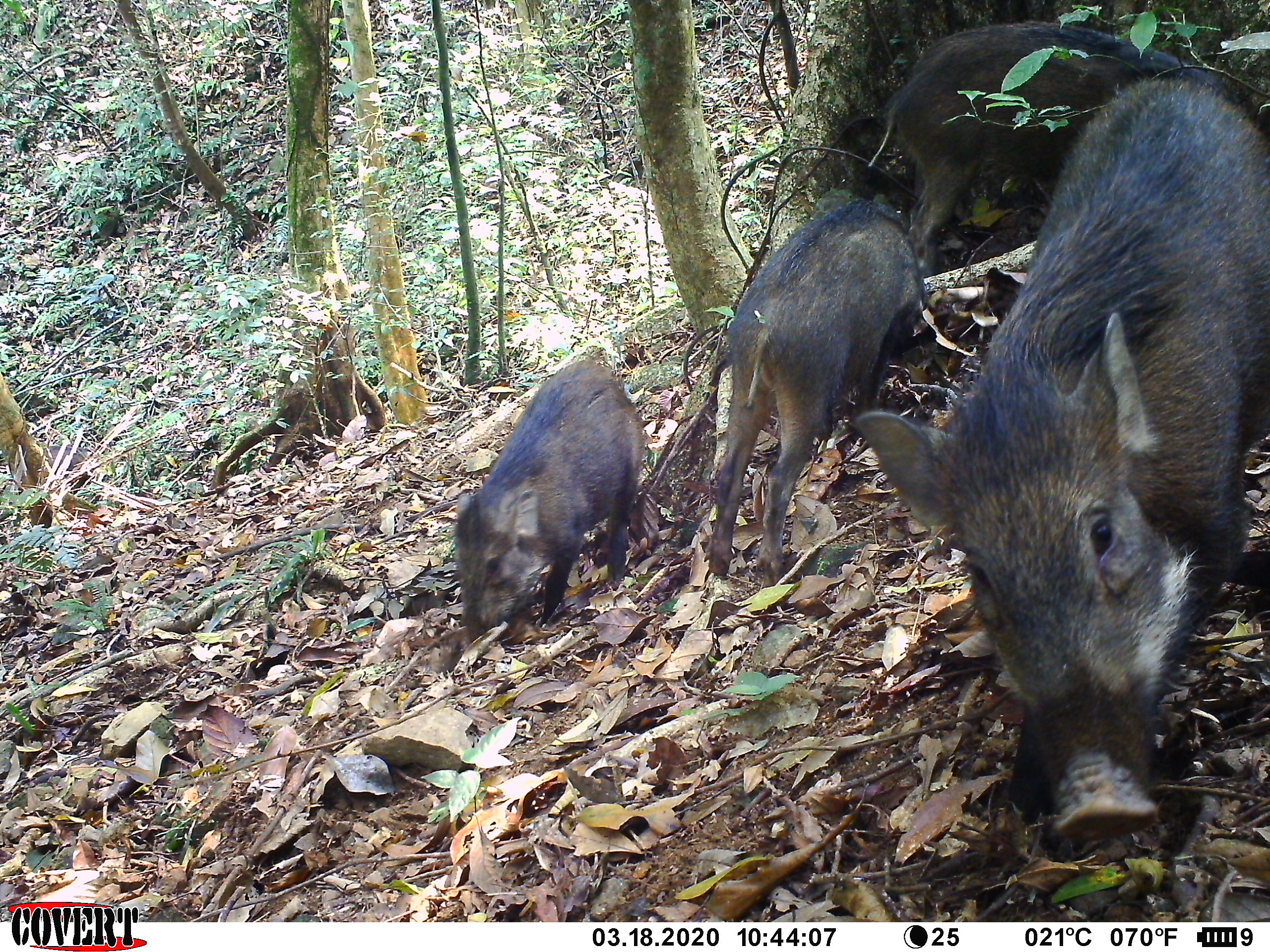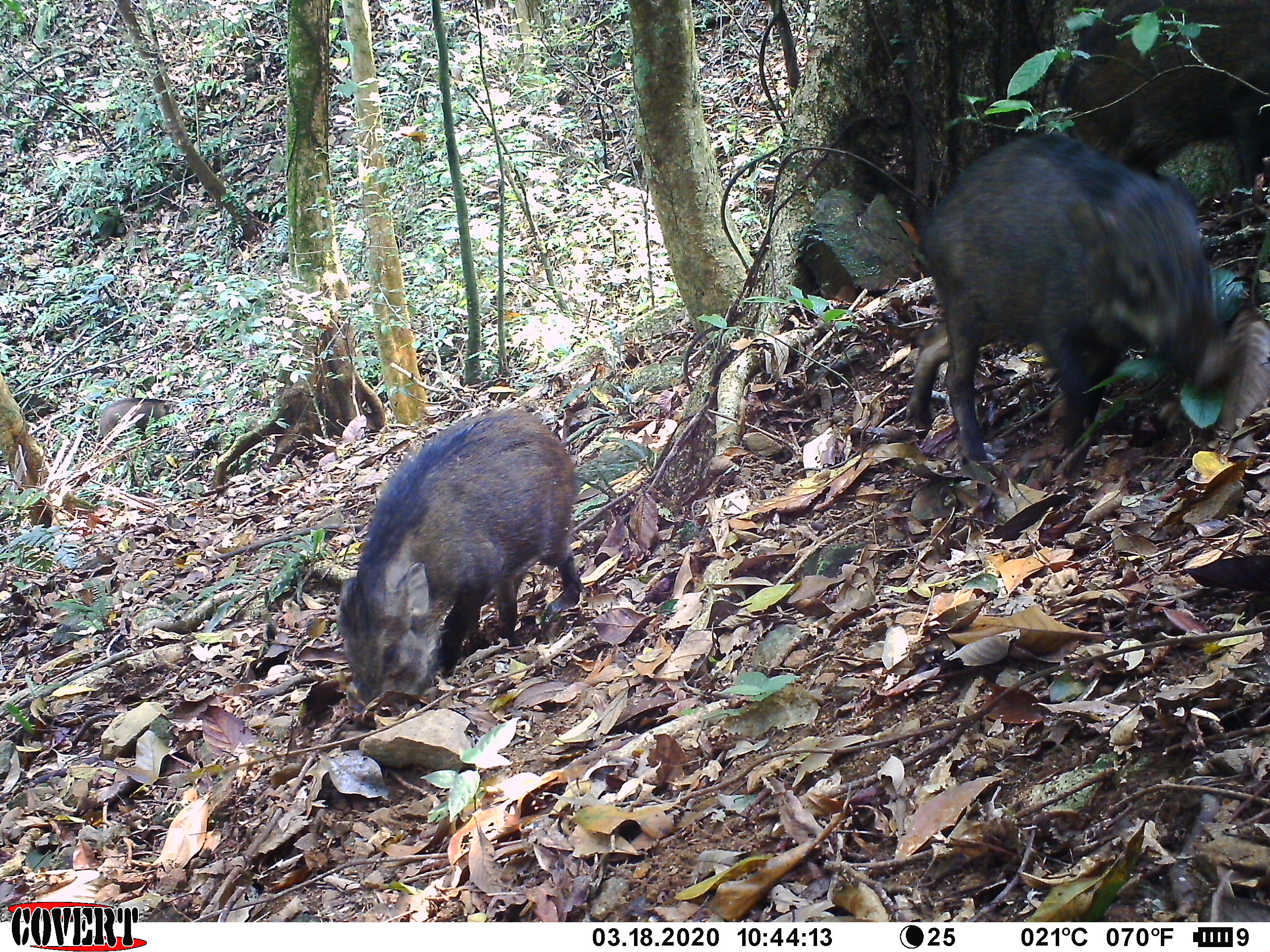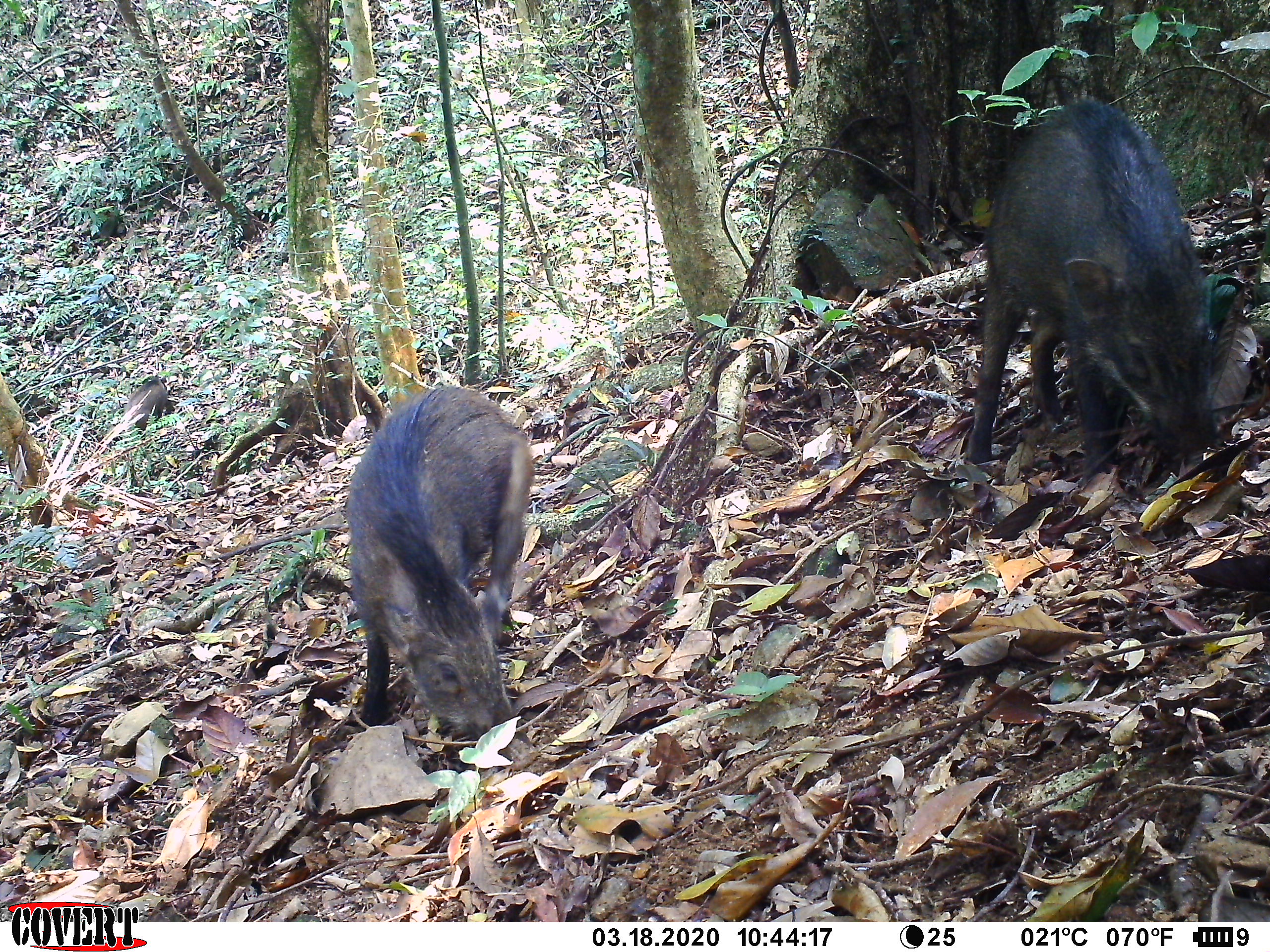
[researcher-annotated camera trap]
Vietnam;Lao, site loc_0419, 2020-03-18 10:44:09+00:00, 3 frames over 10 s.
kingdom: Animalia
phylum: Chordata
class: Mammalia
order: Artiodactyla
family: Suidae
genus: Sus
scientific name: Sus scrofa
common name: eurasian wild pig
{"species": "eurasian wild pig (Sus scrofa)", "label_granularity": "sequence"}